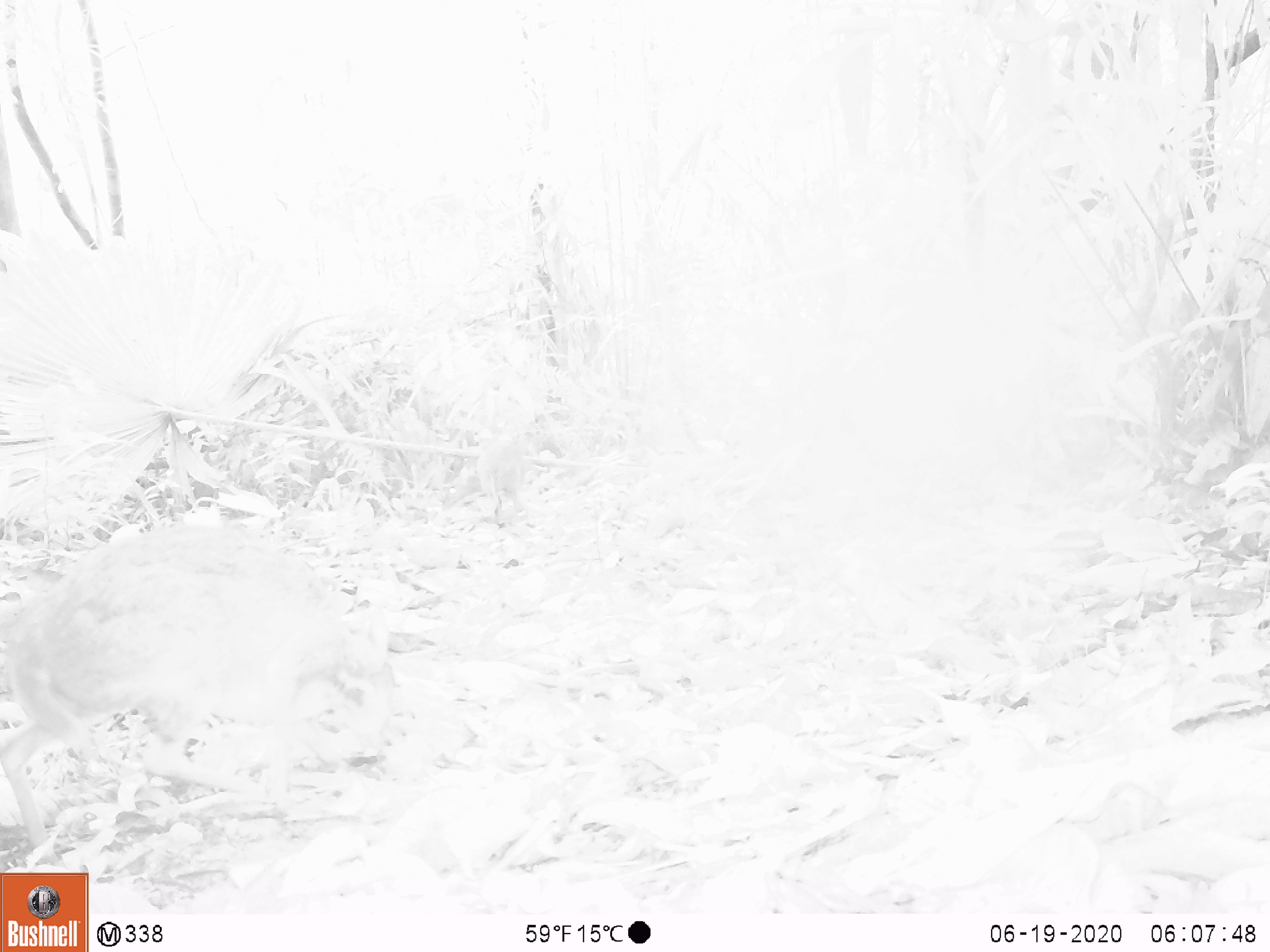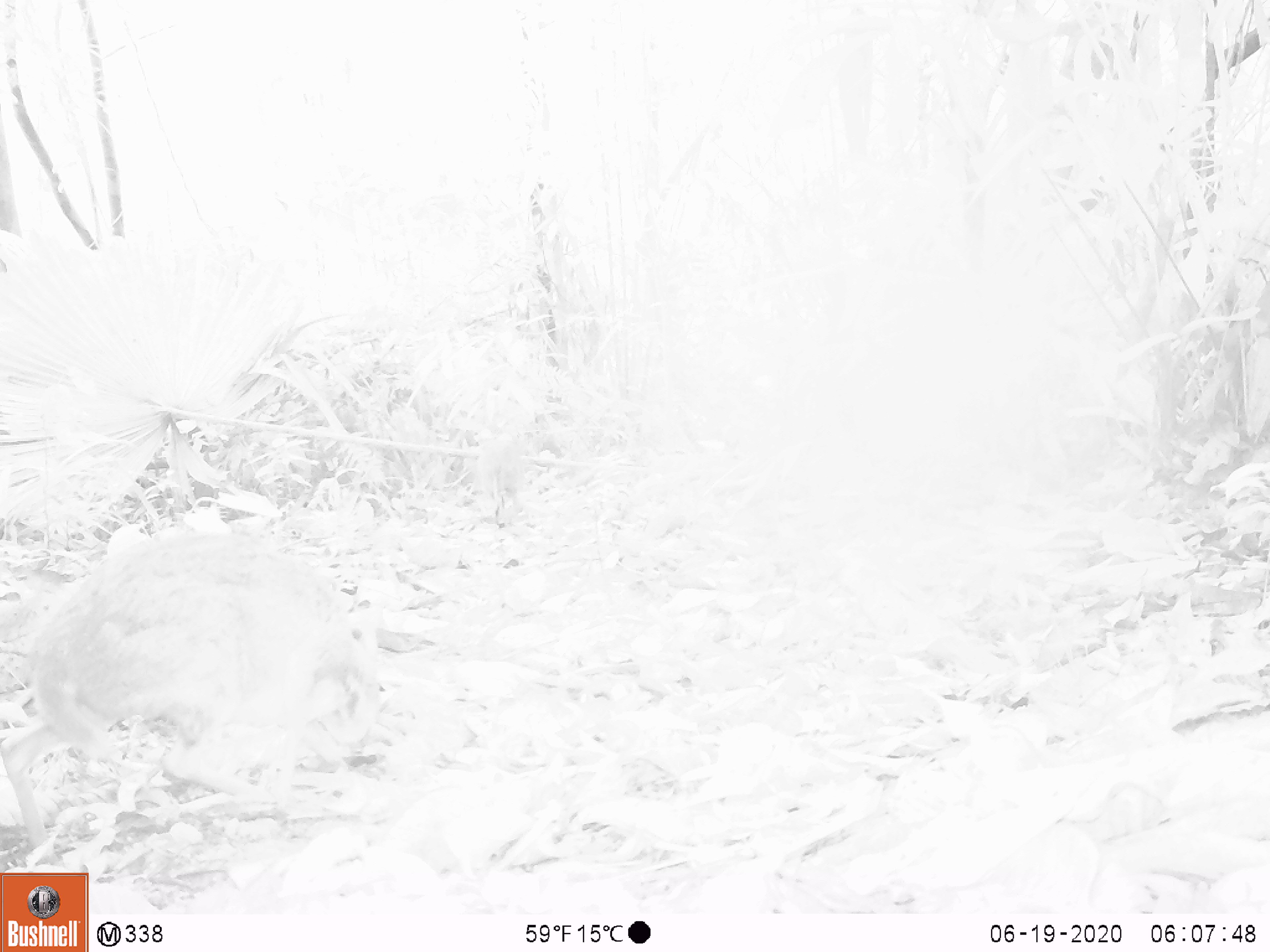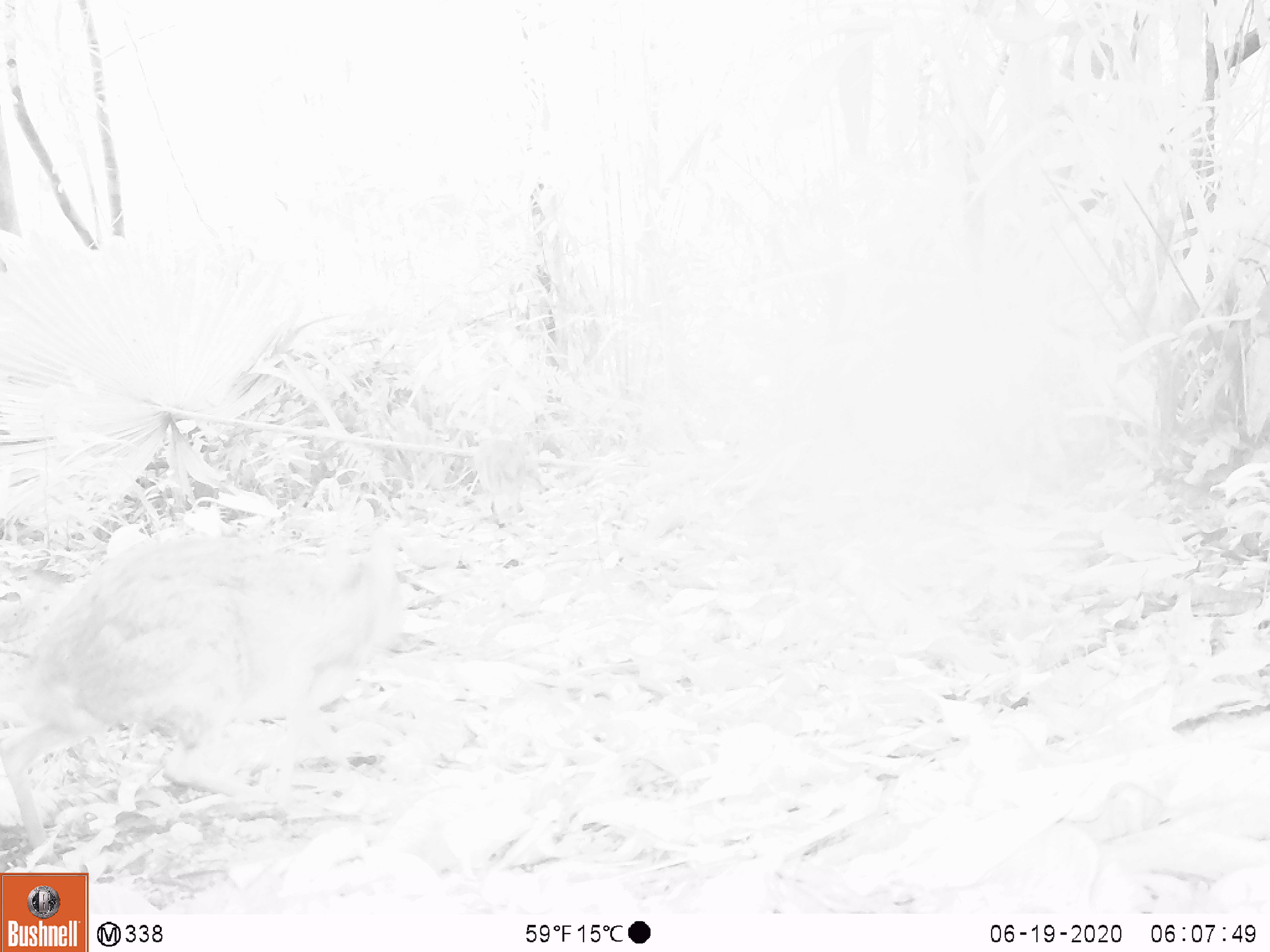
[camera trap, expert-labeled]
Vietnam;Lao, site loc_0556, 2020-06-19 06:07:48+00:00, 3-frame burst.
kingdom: Animalia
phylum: Chordata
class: Mammalia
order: Artiodactyla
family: Tragulidae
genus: Moschiola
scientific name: Moschiola meminna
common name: chevrotain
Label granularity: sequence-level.